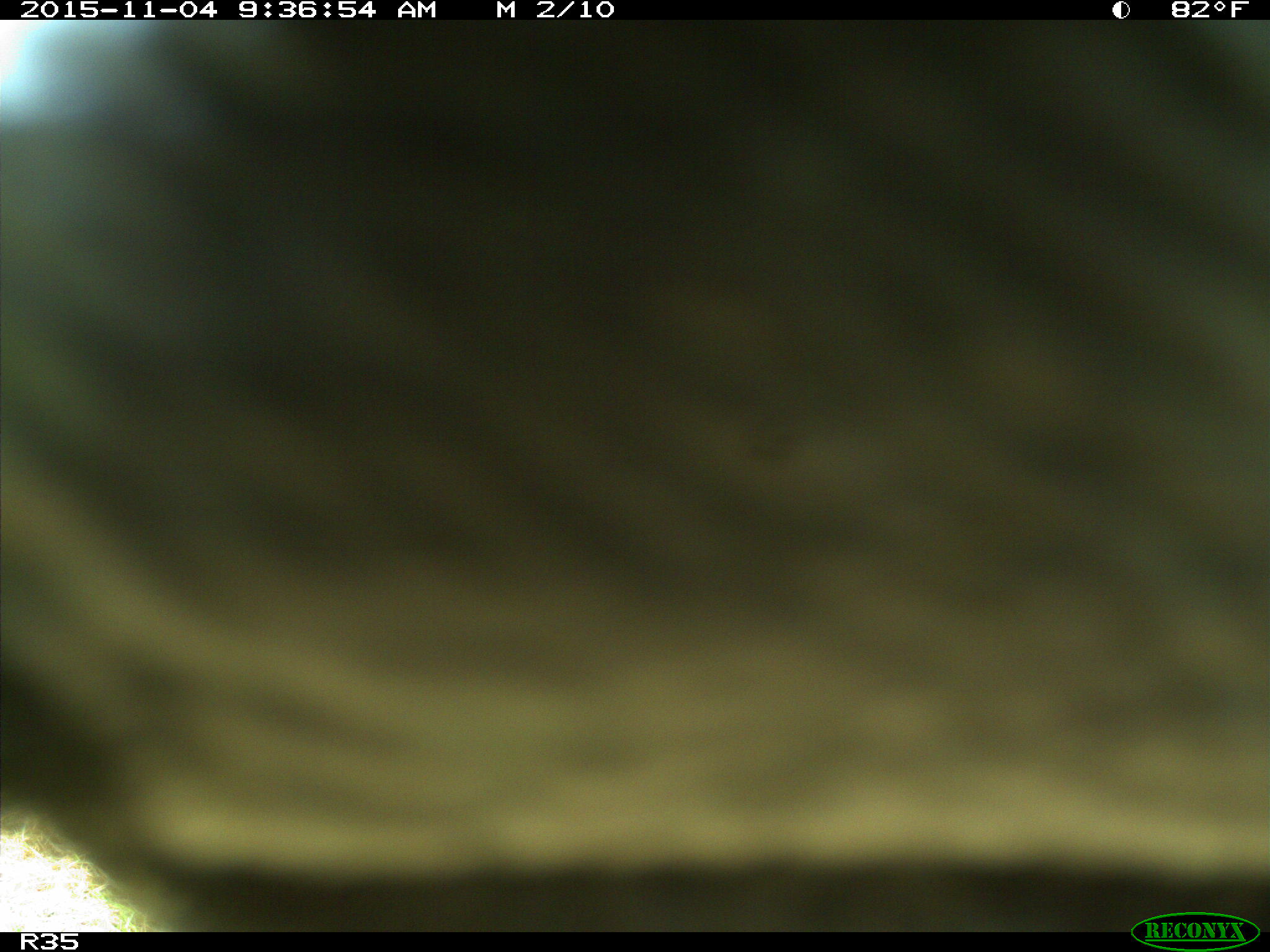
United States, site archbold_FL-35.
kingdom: Animalia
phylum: Chordata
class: Mammalia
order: Artiodactyla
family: Bovidae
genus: Bos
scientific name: Bos taurus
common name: domestic cow